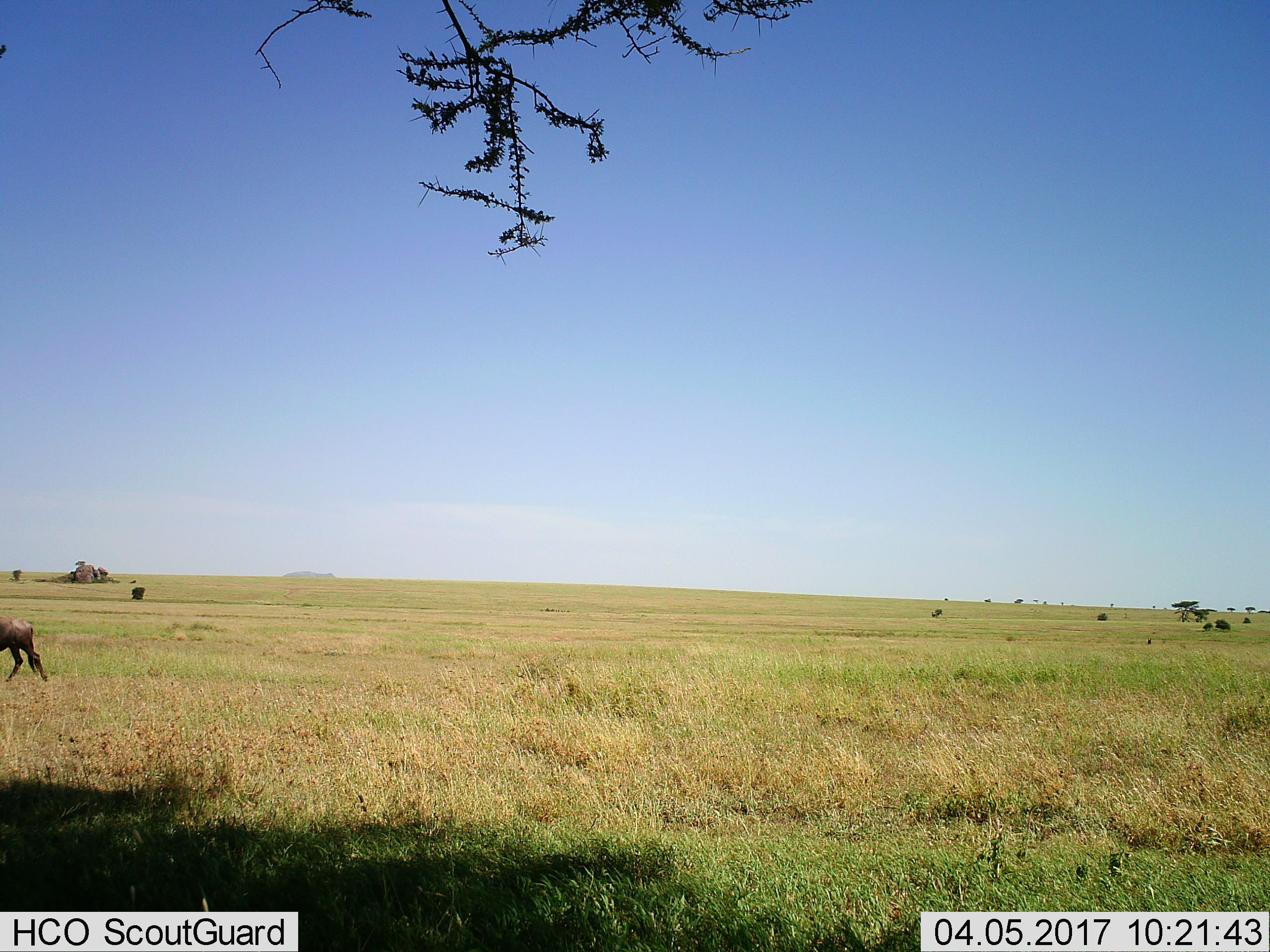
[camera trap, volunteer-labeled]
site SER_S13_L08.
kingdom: Animalia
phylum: Chordata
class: Mammalia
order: Artiodactyla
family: Bovidae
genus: Connochaetes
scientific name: Connochaetes taurinus taurinus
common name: blue wildebeest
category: wildebeestblue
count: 1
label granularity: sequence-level